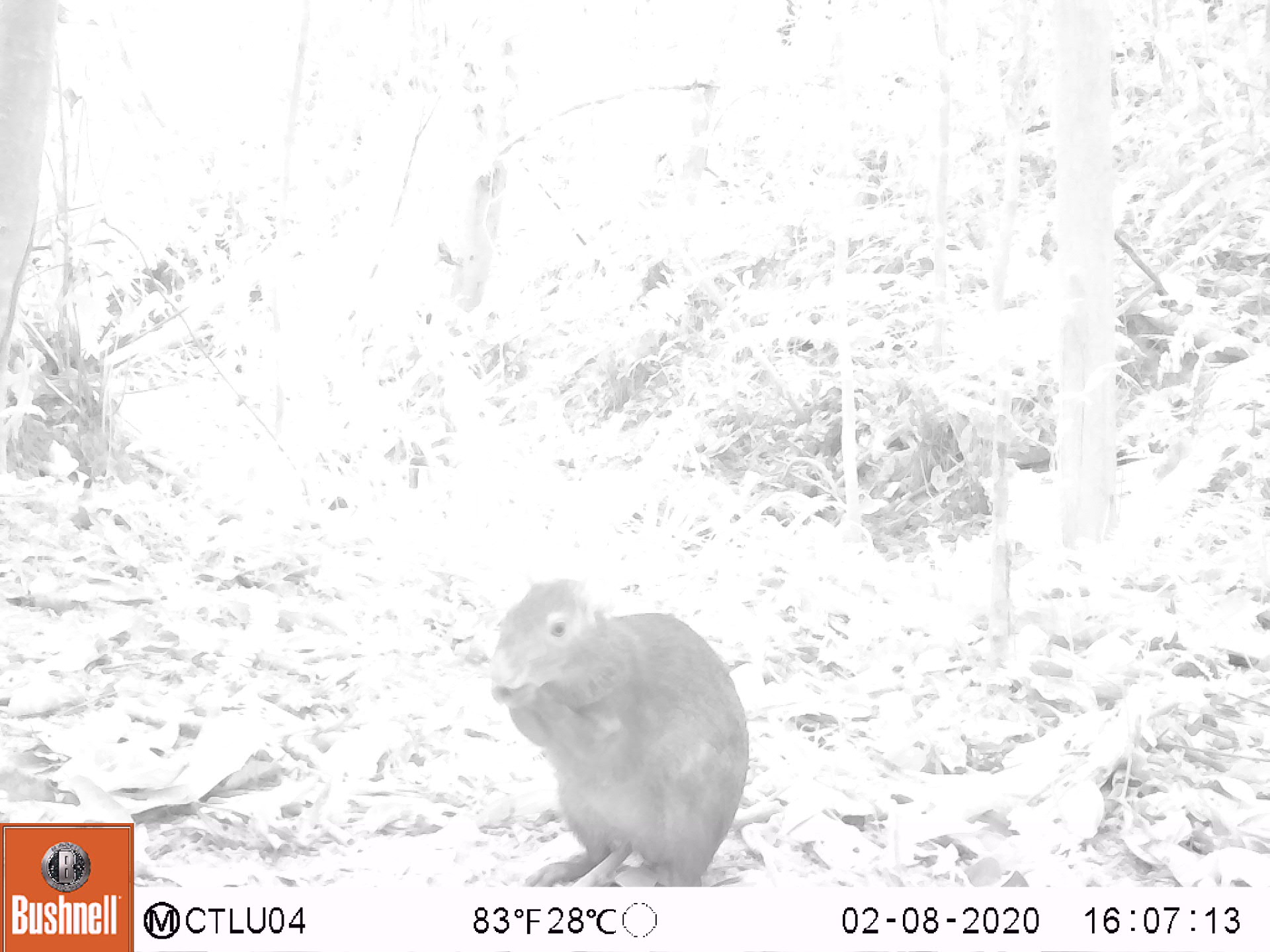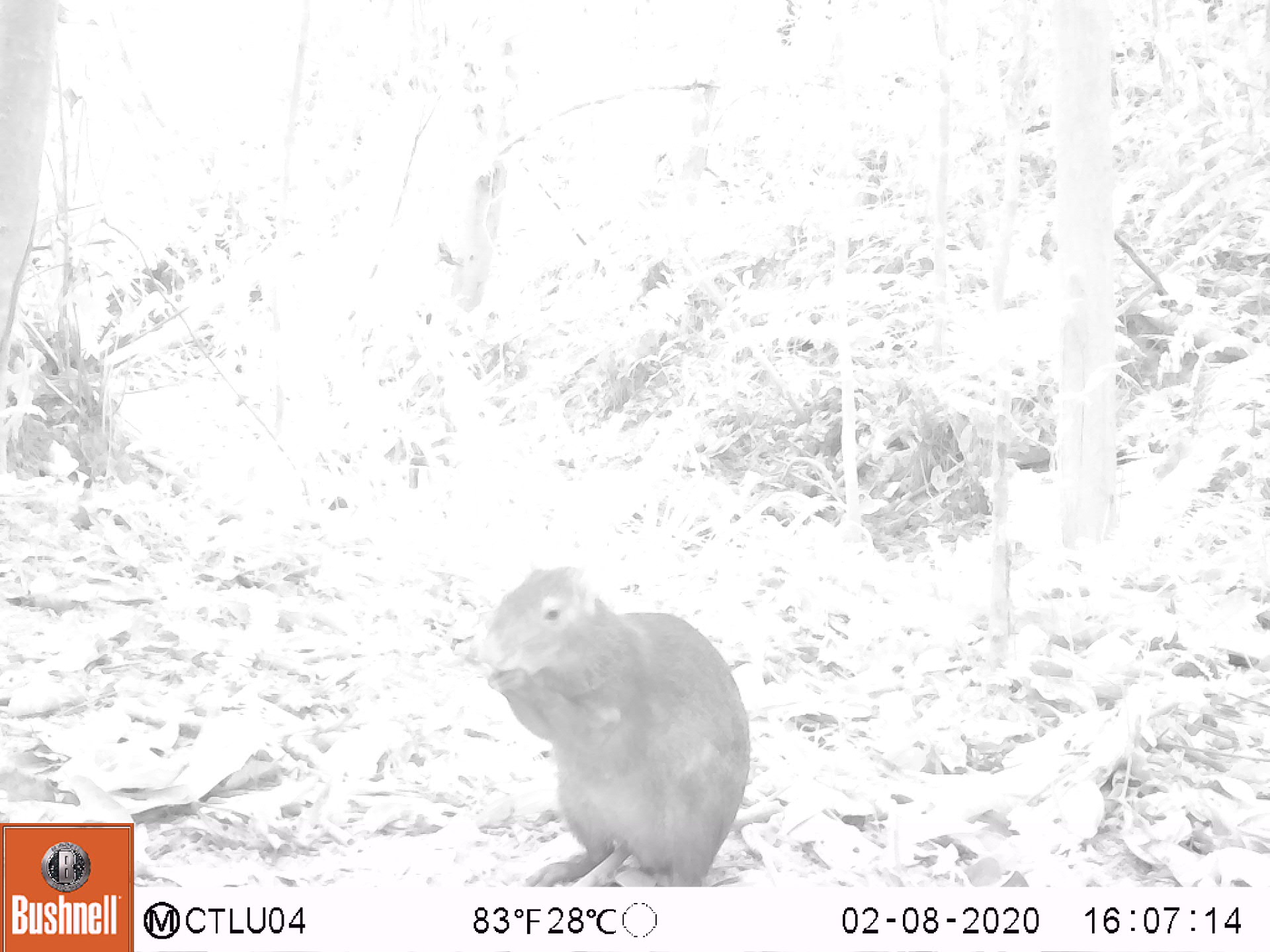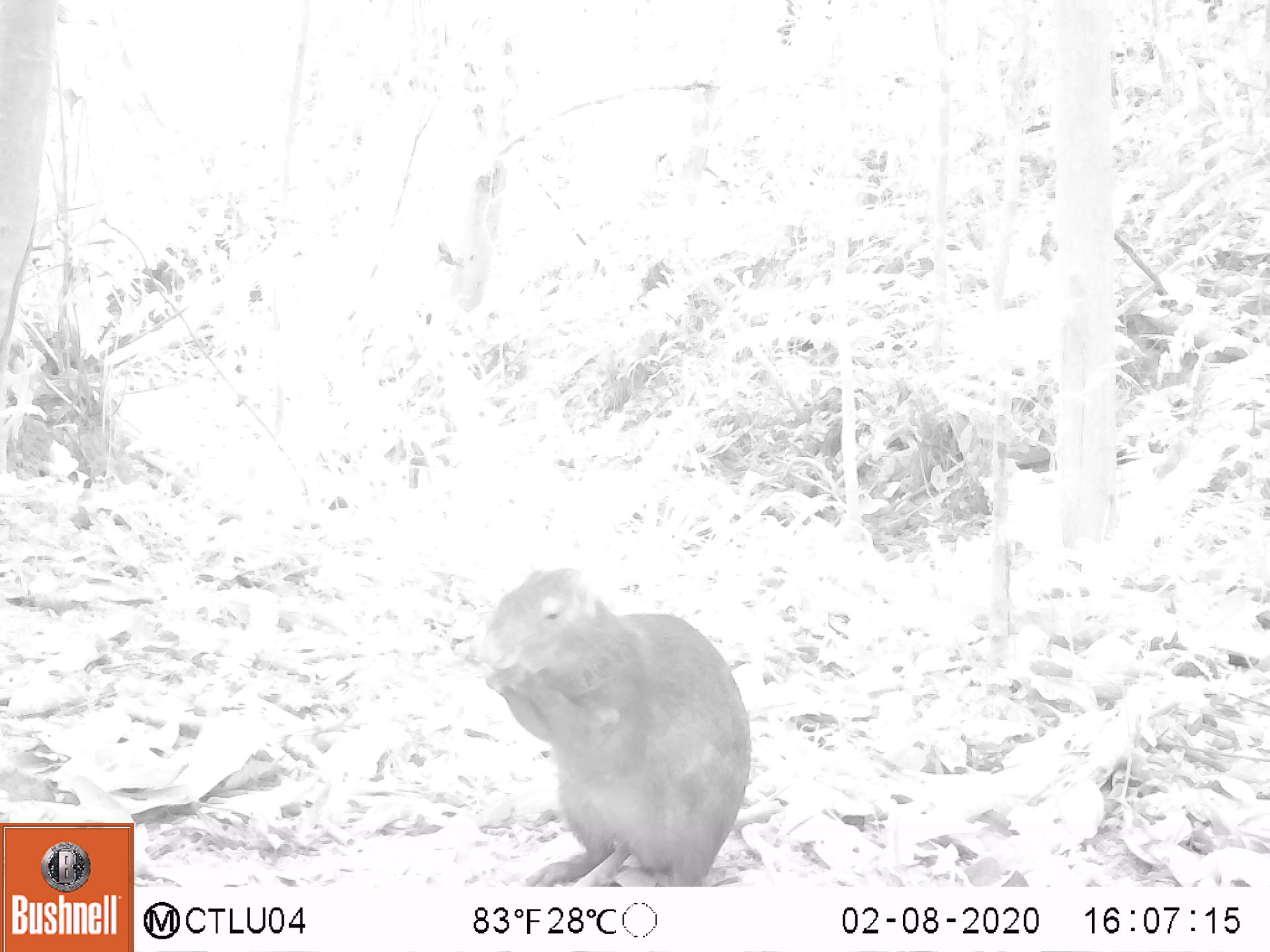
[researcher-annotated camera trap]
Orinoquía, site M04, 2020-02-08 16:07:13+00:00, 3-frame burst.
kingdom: Animalia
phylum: Chordata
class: Mammalia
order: Rodentia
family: Dasyproctidae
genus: Dasyprocta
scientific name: Dasyprocta fuliginosa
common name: black agouti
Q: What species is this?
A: Black agouti (Dasyprocta fuliginosa).